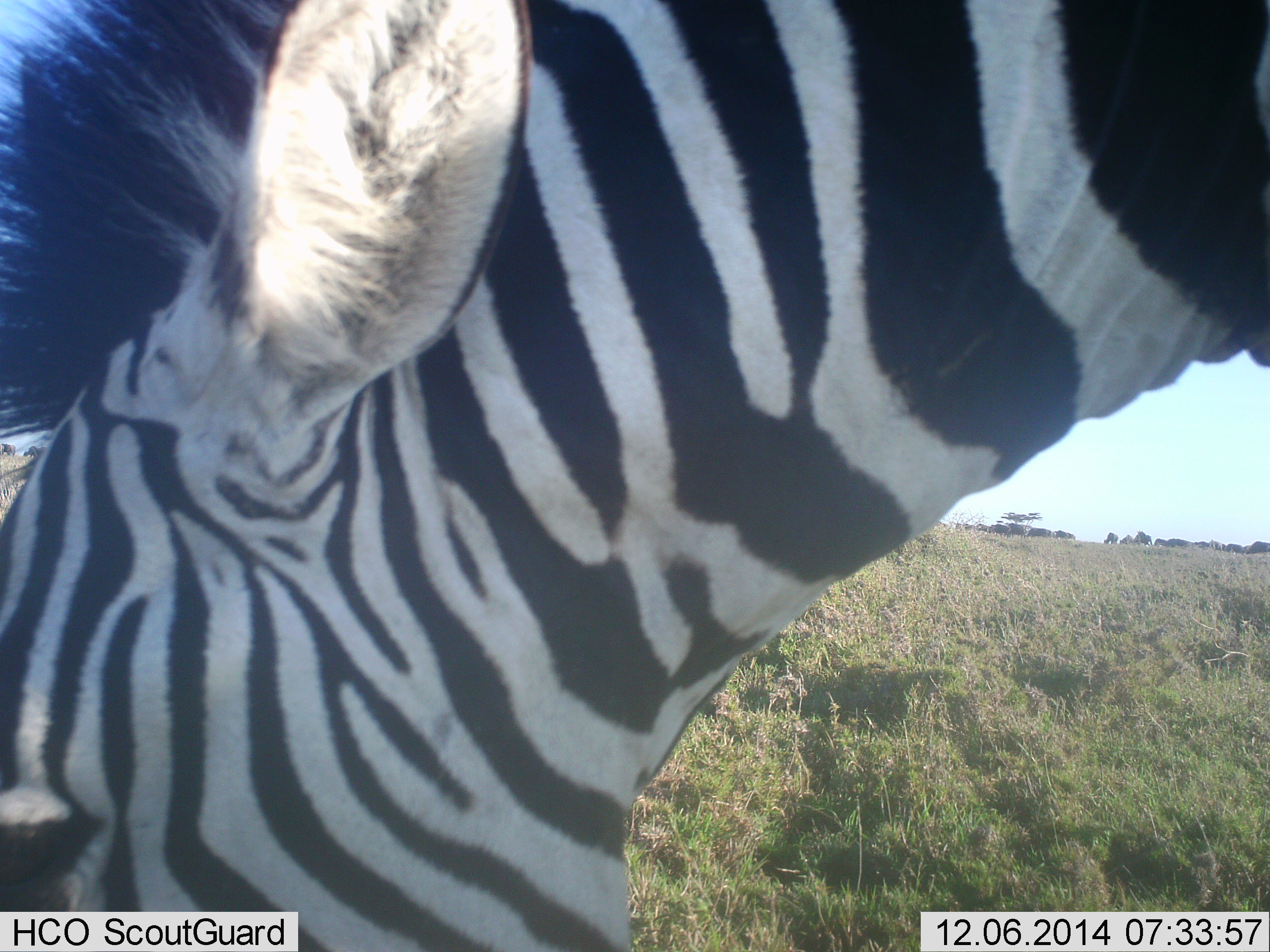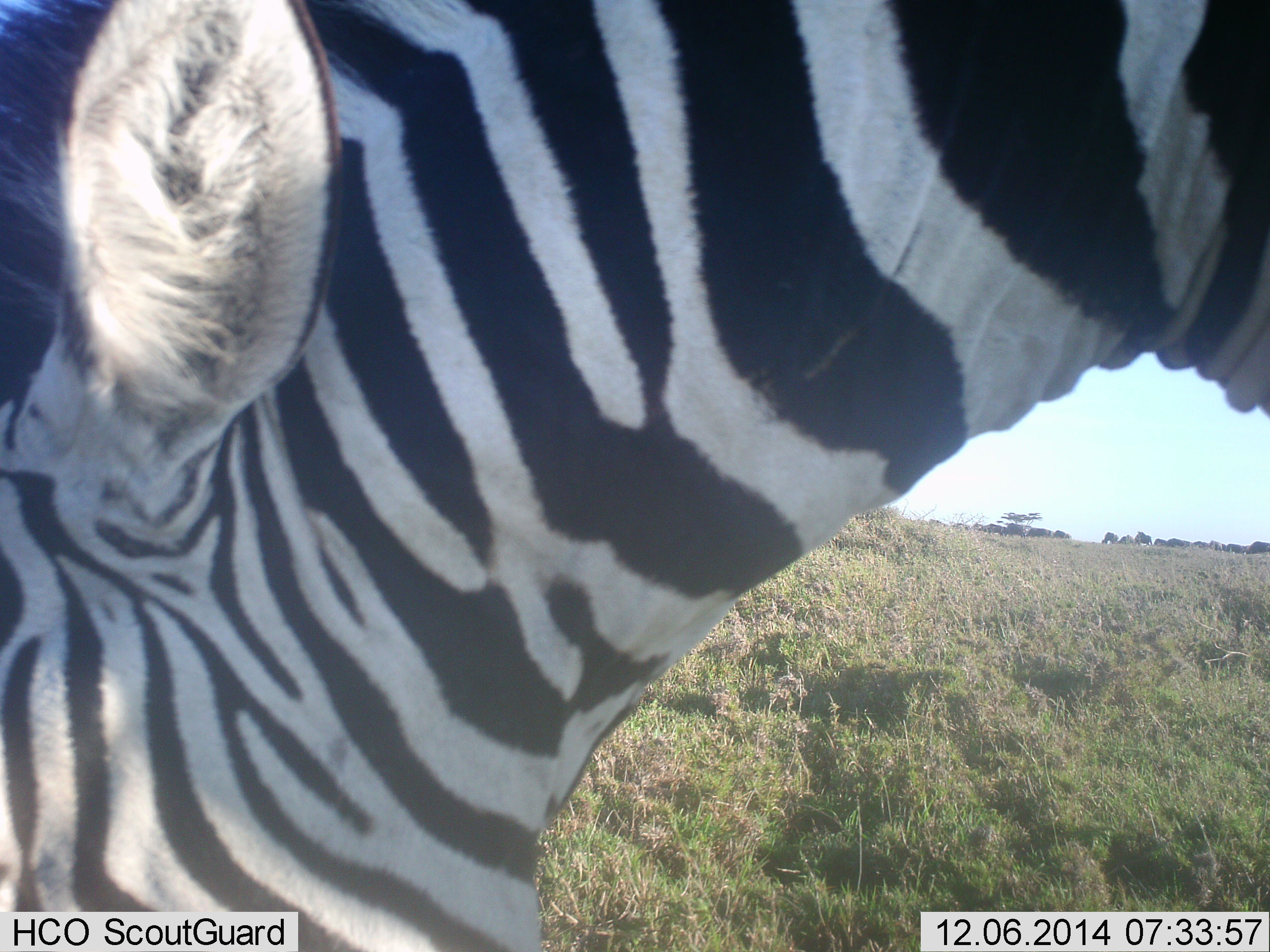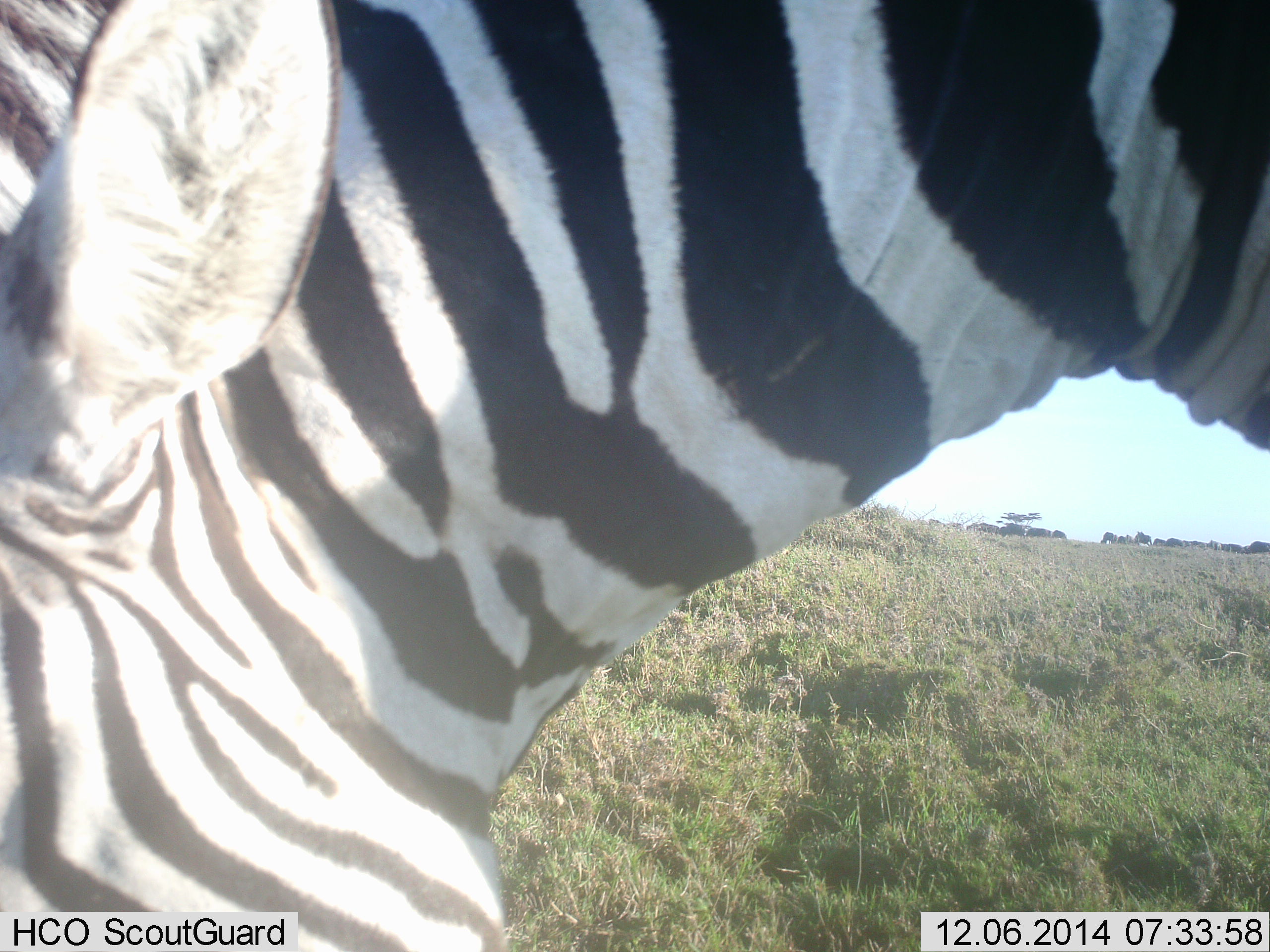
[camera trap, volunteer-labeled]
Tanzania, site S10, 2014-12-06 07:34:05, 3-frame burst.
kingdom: Animalia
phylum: Chordata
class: Mammalia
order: Perissodactyla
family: Equidae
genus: Equus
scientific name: Equus quagga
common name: plains zebra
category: zebra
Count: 1.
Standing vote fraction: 18%.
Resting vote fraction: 0%.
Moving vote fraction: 6%.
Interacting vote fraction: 0%.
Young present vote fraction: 0%.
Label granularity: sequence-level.